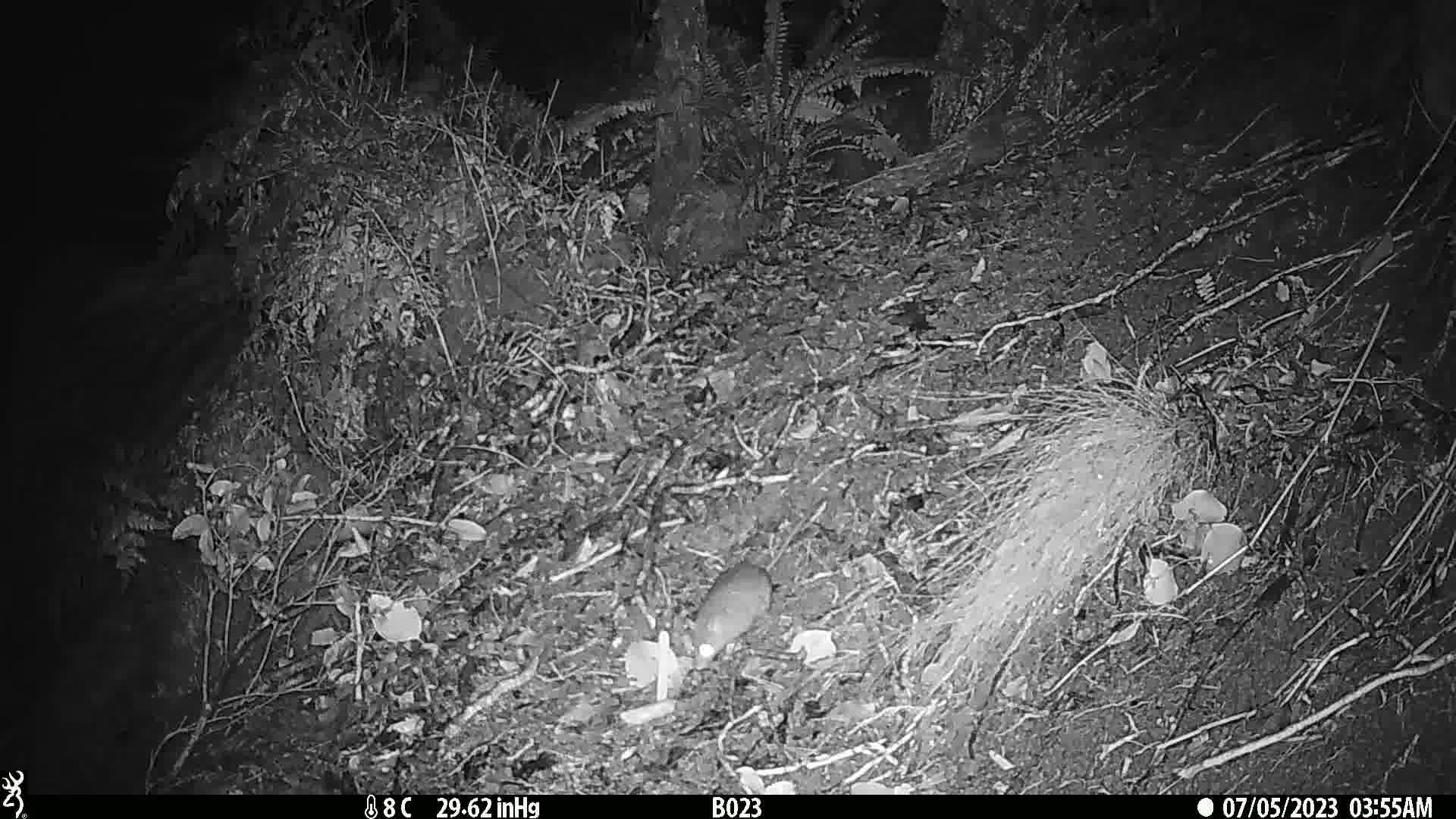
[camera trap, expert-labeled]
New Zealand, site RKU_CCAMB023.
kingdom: Animalia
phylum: Chordata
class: Mammalia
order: Rodentia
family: Muridae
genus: Rattus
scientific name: Rattus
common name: rat